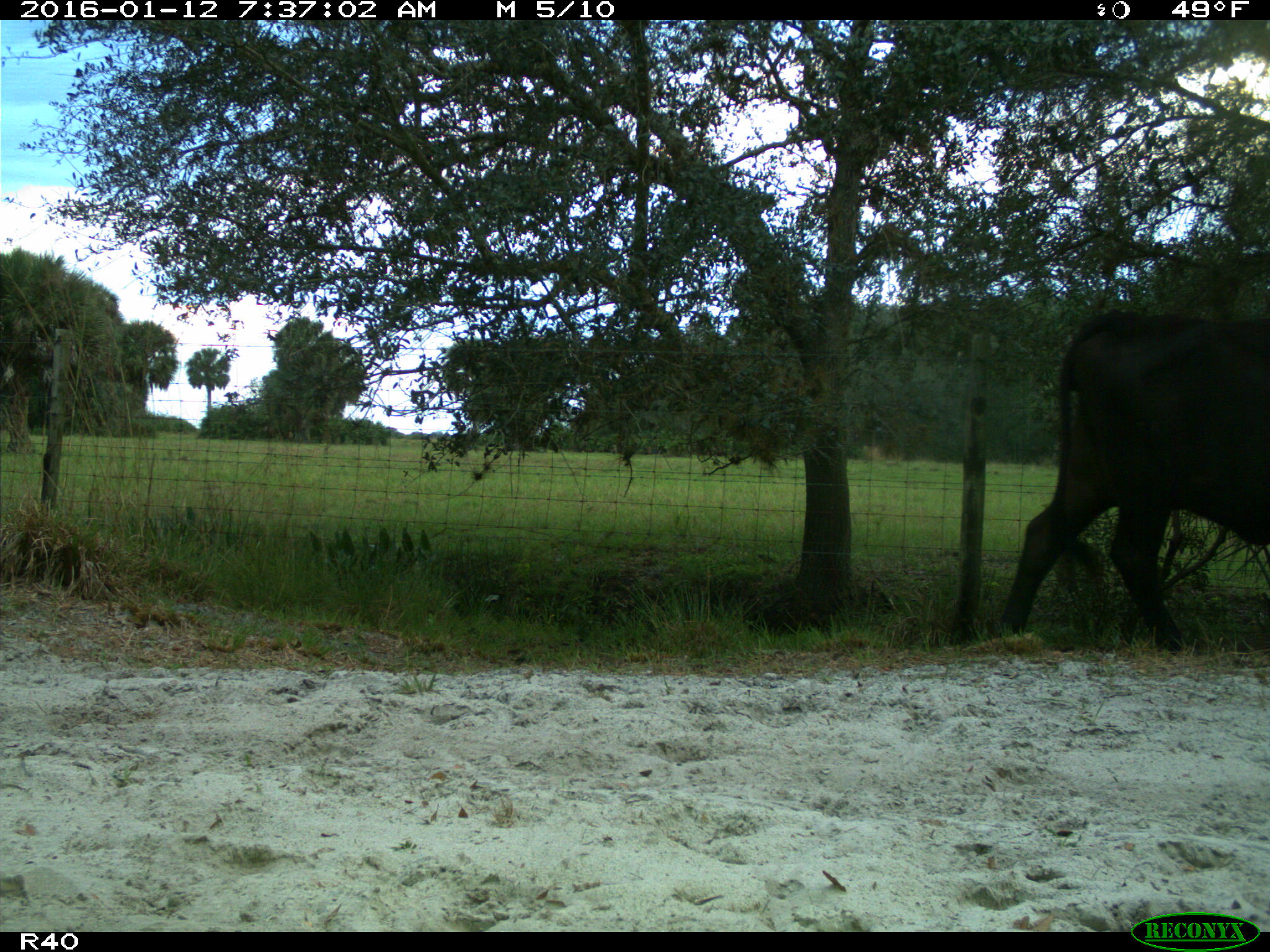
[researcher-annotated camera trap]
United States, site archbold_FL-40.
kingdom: Animalia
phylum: Chordata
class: Mammalia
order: Artiodactyla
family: Bovidae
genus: Bos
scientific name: Bos taurus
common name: domestic cow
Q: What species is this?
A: Bos taurus (domestic cow).